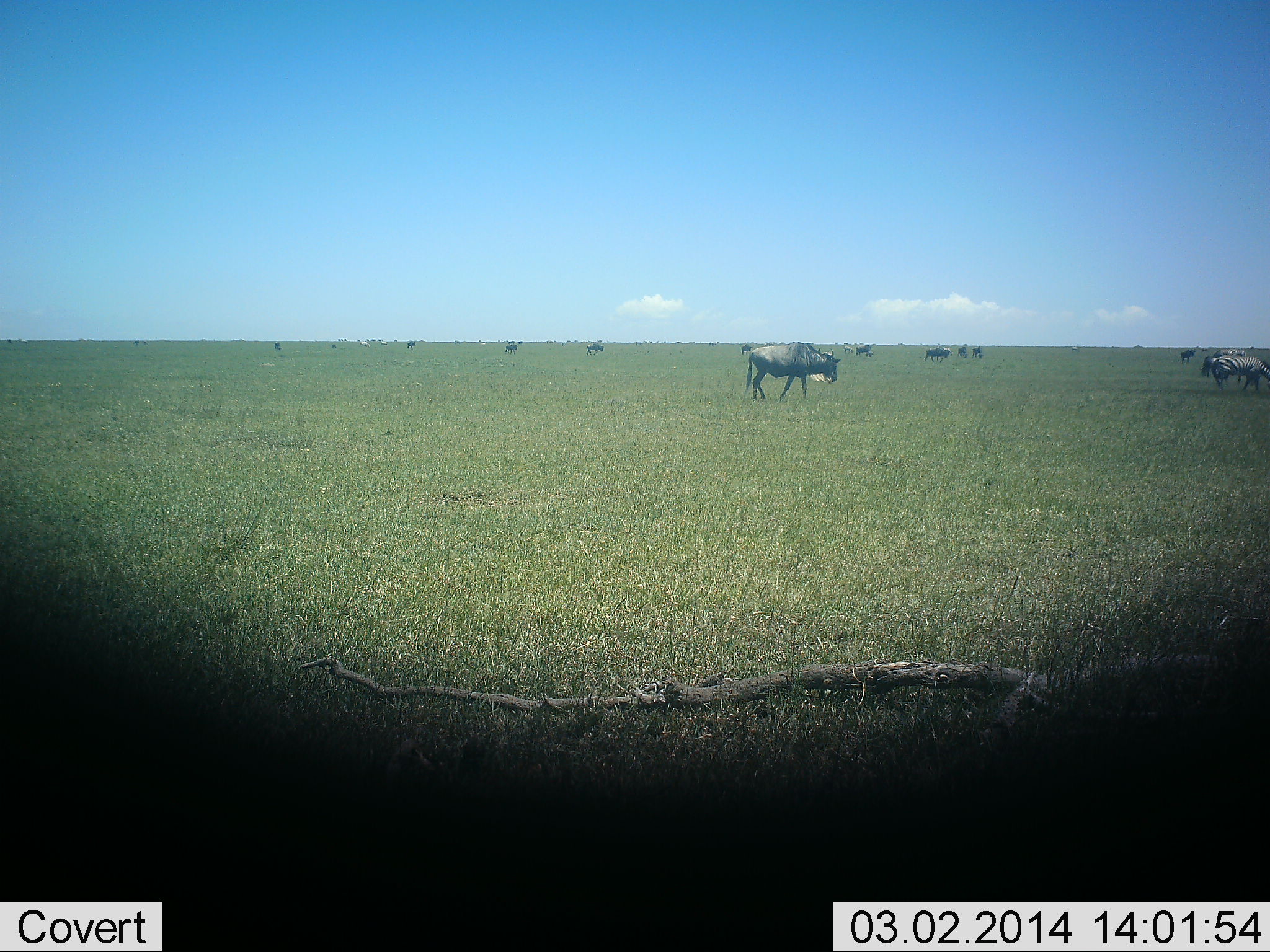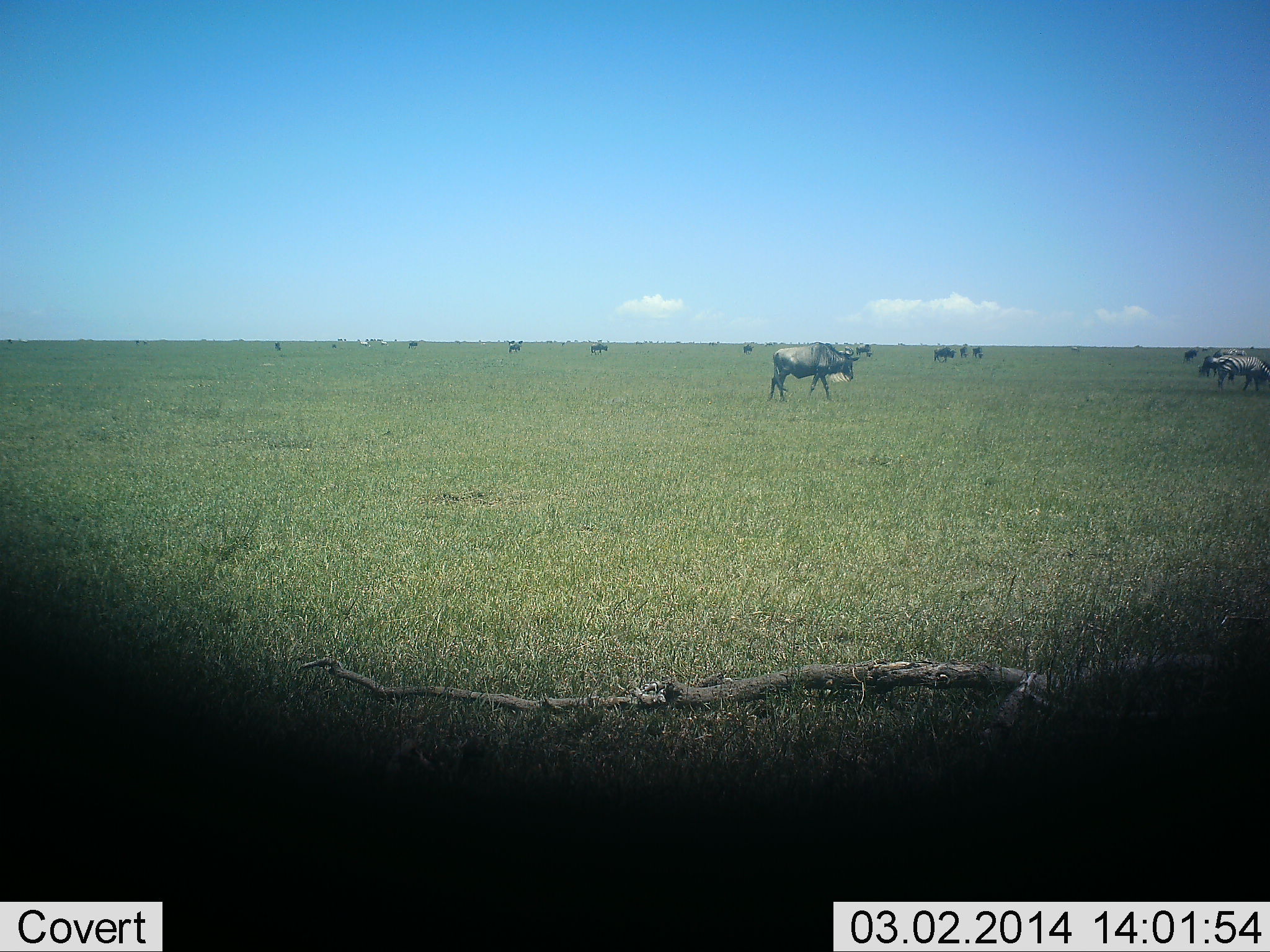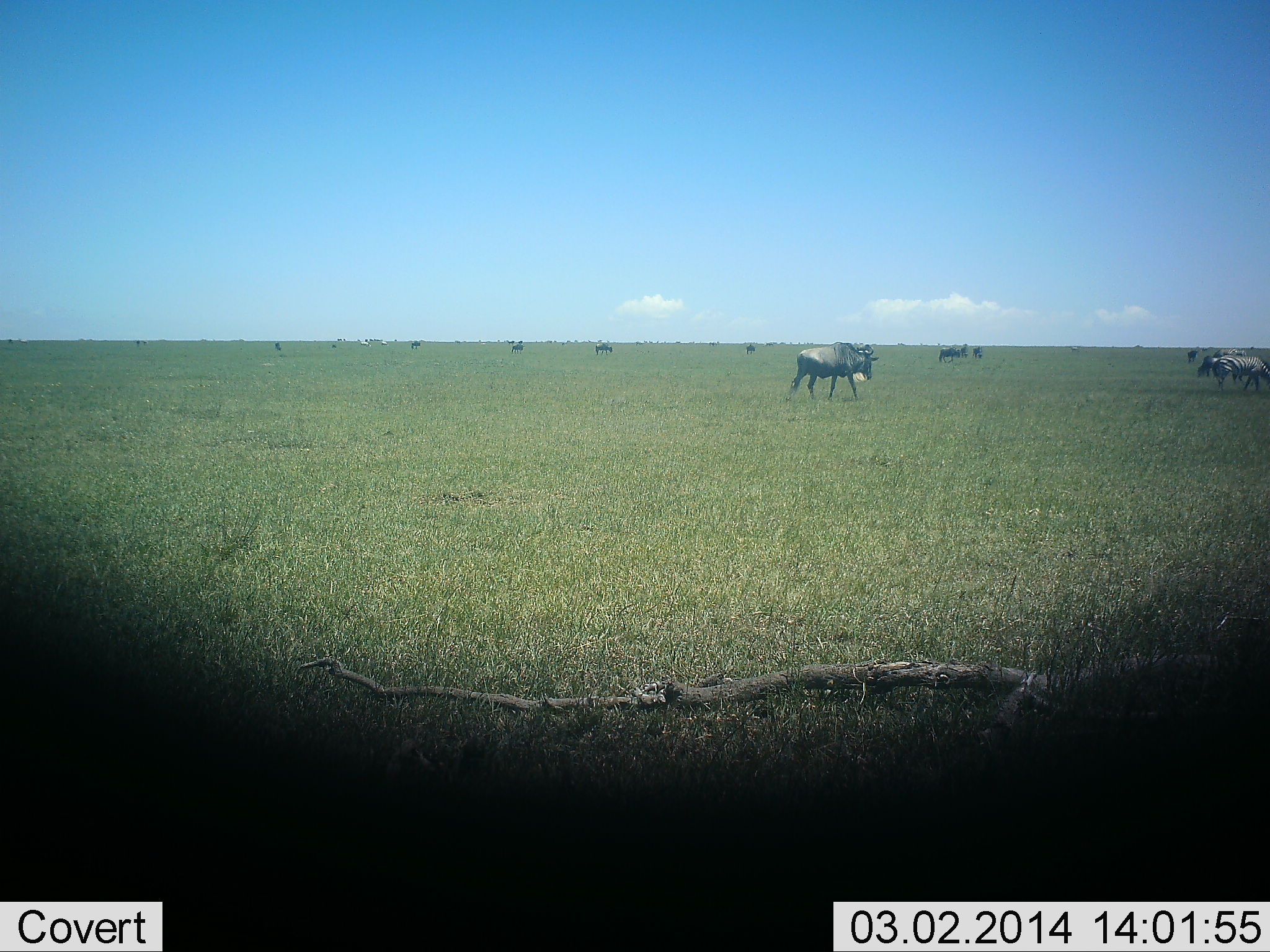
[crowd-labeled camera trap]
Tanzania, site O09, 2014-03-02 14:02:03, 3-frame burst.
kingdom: Animalia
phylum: Chordata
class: Mammalia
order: Artiodactyla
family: Bovidae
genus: Connochaetes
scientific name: Connochaetes taurinus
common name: blue wildebeest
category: wildebeest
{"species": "wildebeest (blue wildebeest) (Connochaetes taurinus)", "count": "11-50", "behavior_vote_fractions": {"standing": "46%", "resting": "4%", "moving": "70%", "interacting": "0%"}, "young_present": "0%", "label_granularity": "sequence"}